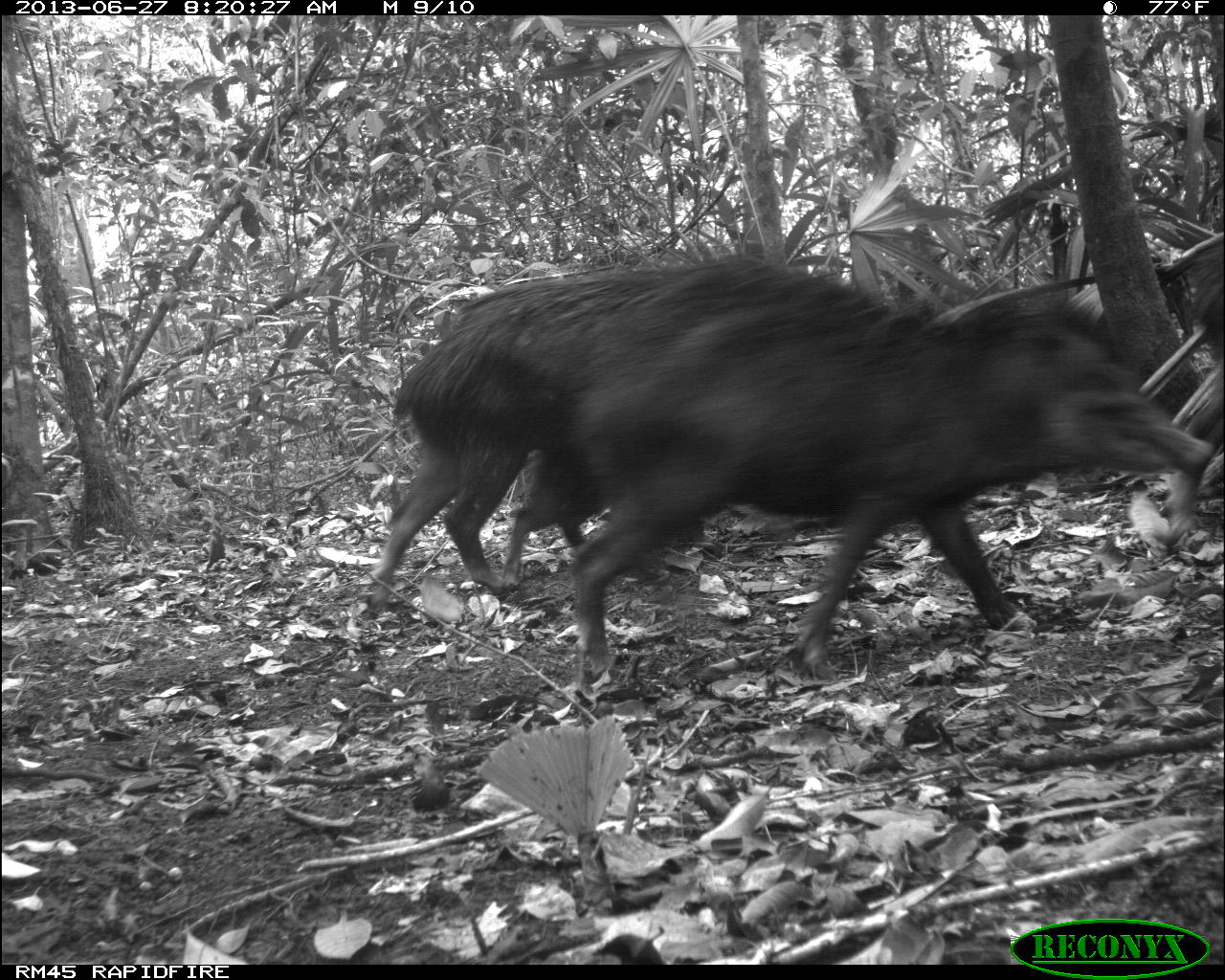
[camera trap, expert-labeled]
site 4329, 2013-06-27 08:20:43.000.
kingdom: Animalia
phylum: Chordata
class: Mammalia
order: Artiodactyla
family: Tayassuidae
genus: Tayassu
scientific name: Tayassu pecari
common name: white-lipped peccary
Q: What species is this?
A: Tayassu pecari (white-lipped peccary).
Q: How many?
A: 4.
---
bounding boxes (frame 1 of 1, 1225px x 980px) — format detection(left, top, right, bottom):
tayassu pecari: detection(499, 265, 1215, 672); detection(363, 261, 697, 615)